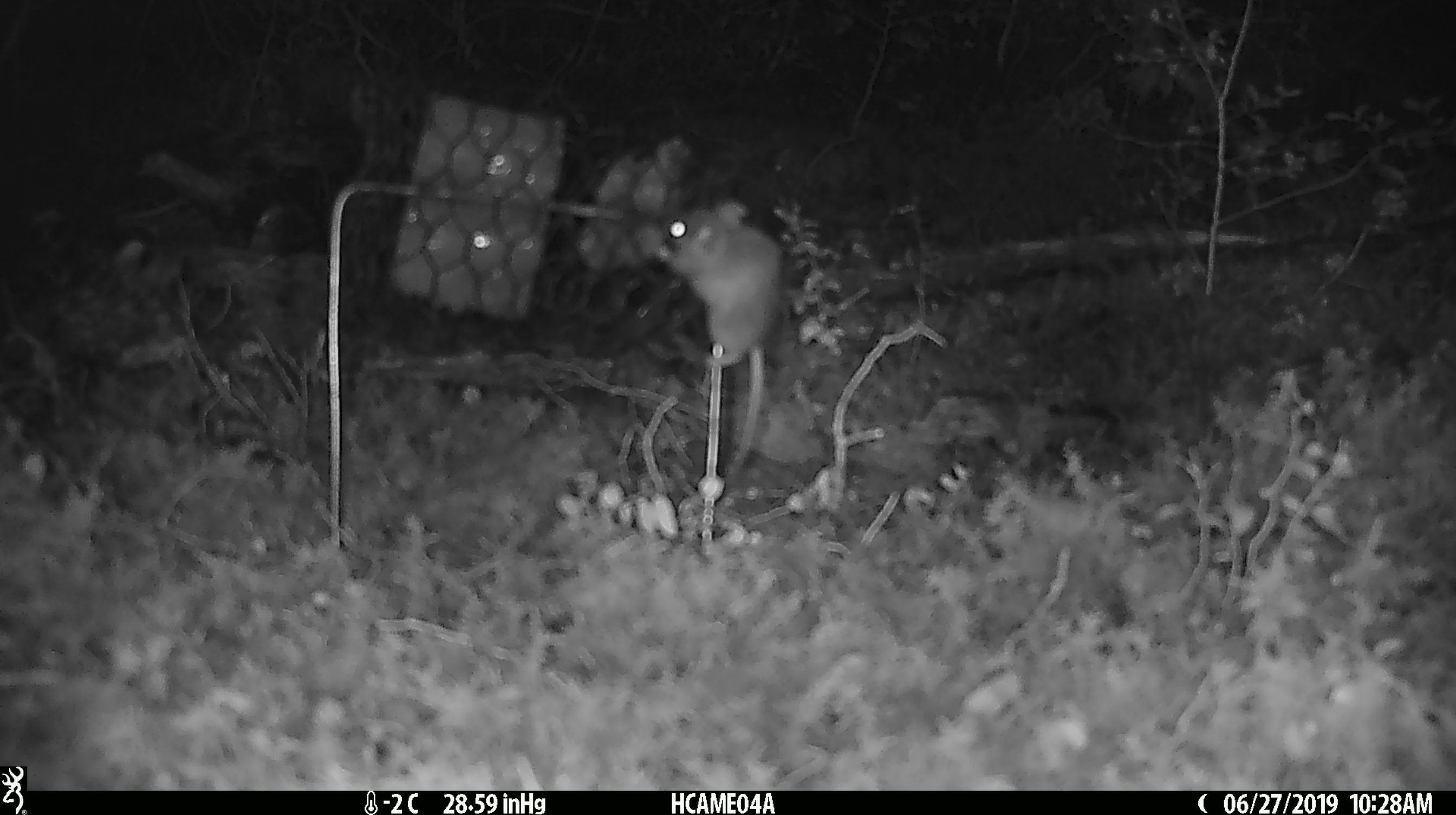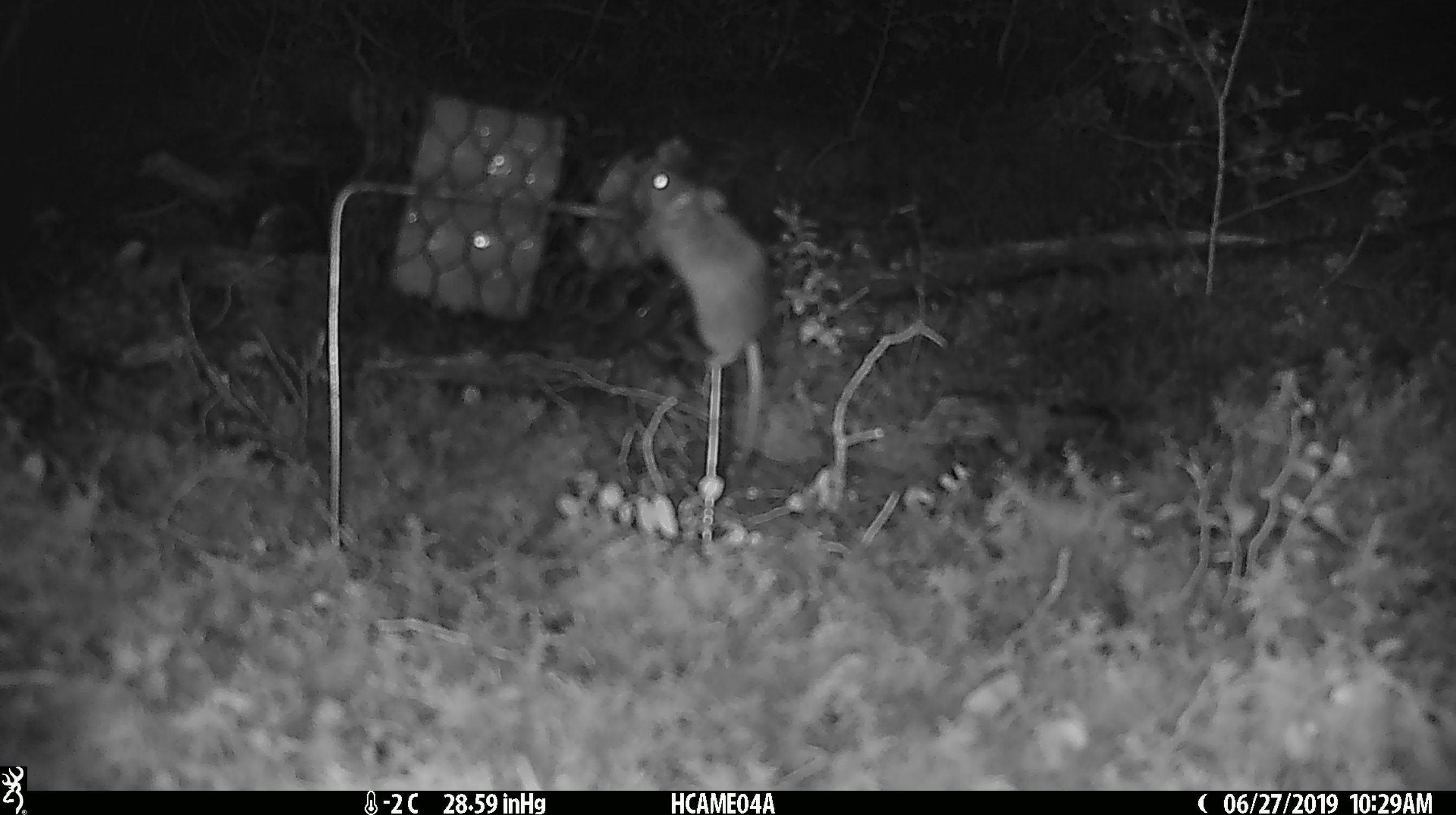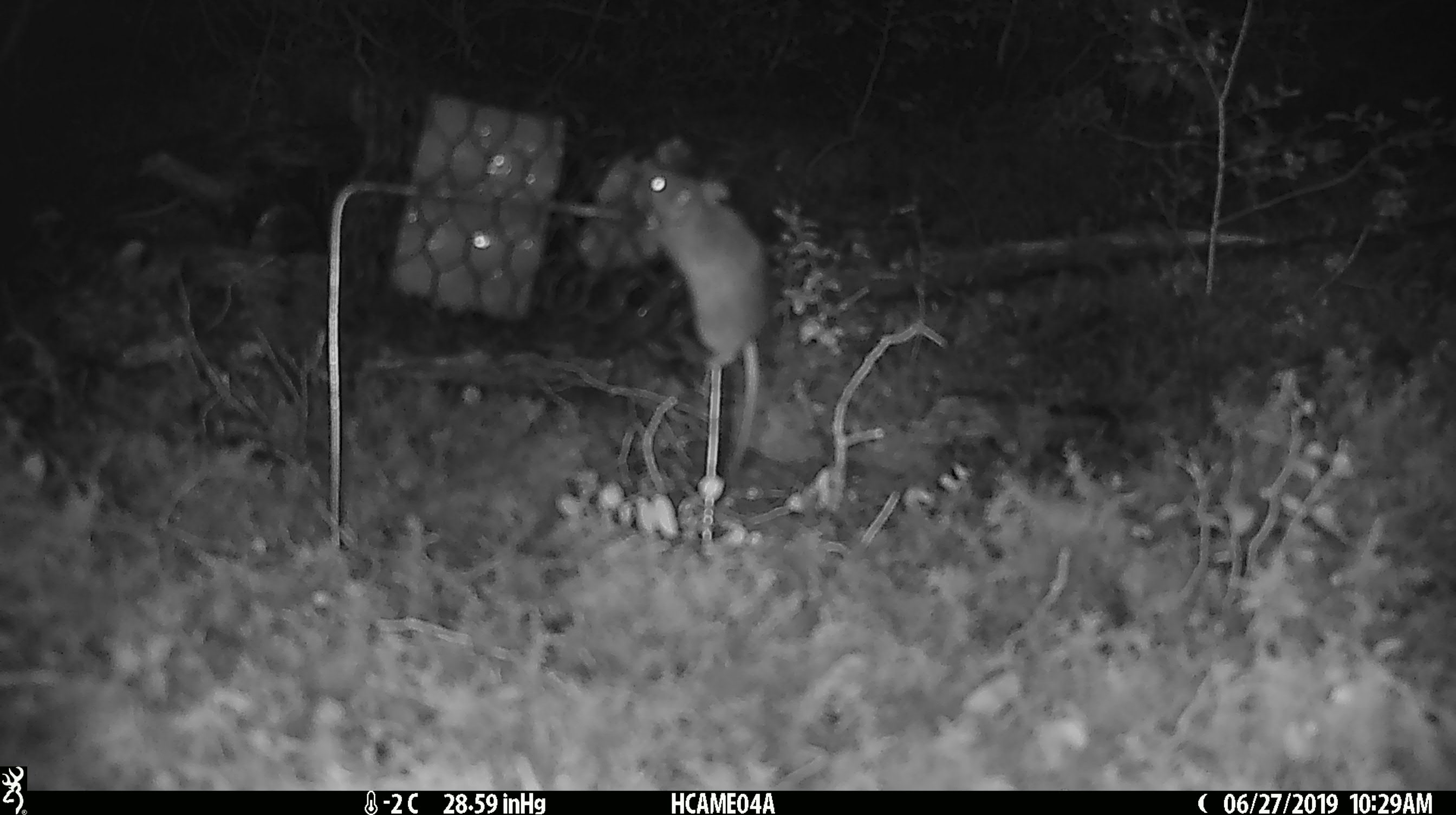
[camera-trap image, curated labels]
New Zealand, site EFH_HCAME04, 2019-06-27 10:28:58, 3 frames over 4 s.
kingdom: Animalia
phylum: Chordata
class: Mammalia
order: Rodentia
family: Muridae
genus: Mus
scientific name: Mus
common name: mouse